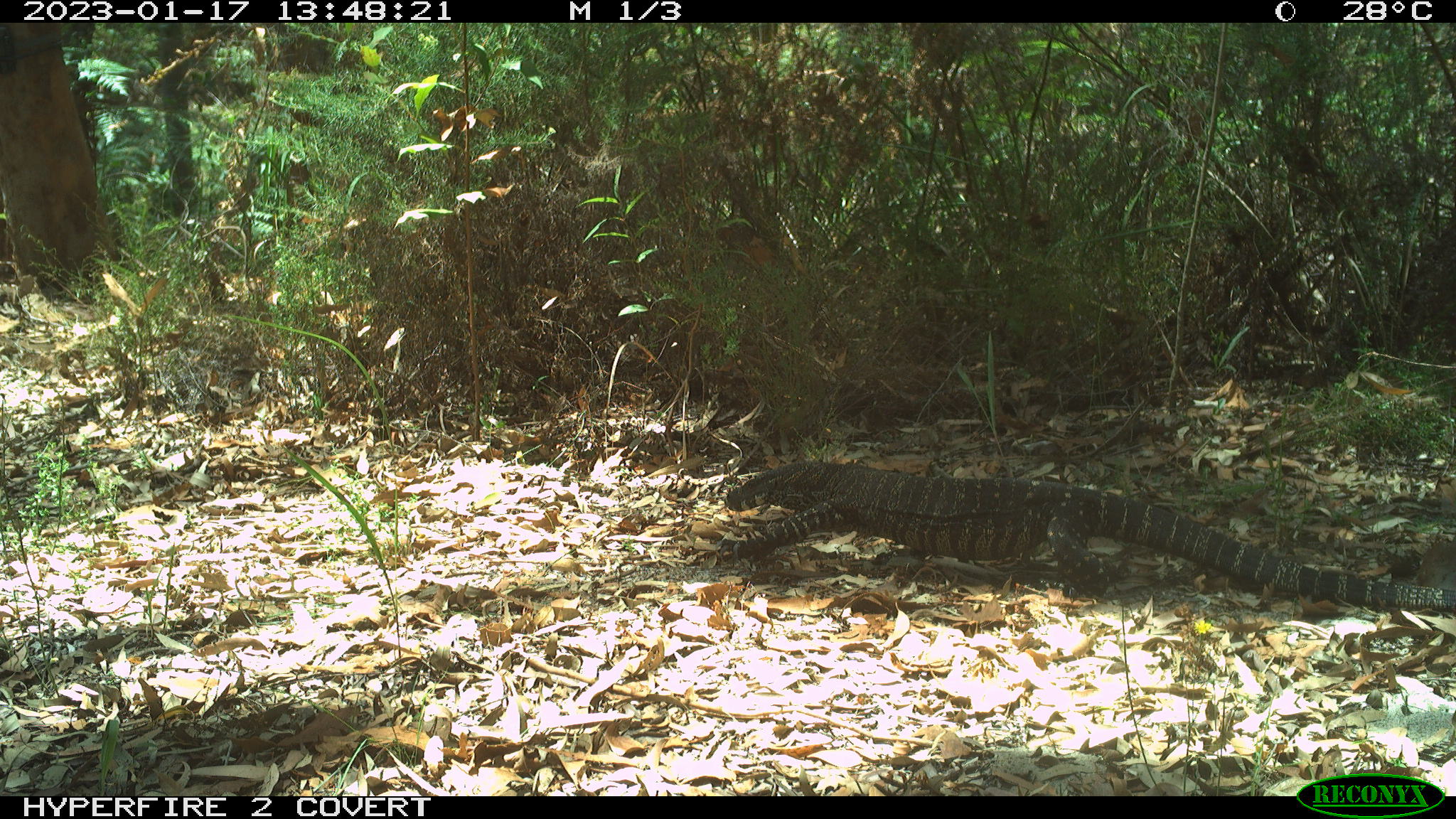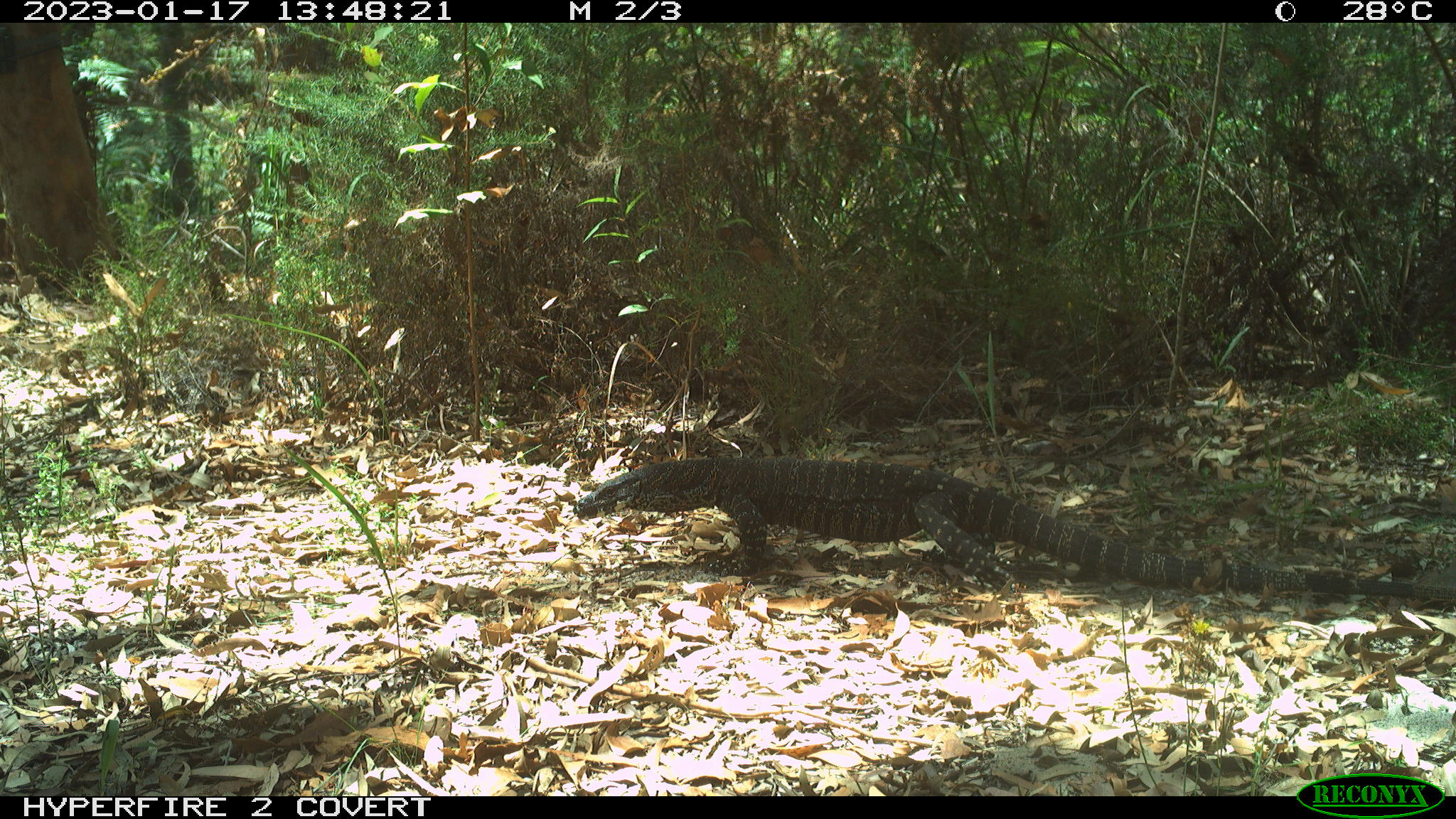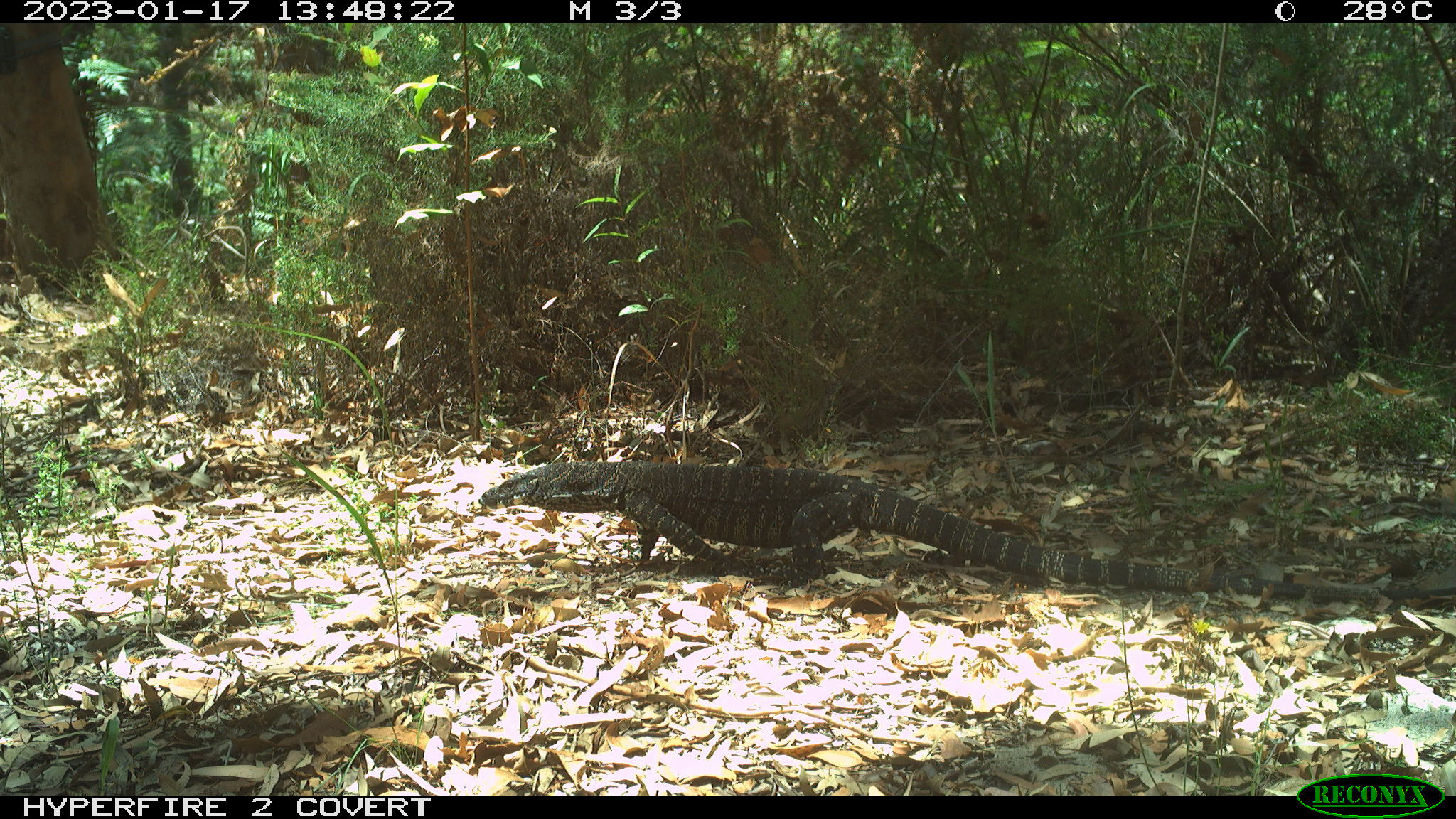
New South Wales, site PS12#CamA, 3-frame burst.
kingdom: Animalia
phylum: Chordata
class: Reptilia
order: Squamata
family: Varanidae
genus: Varanus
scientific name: Varanus varius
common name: lace monitor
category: goanna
Goanna (lace monitor) (Varanus varius).